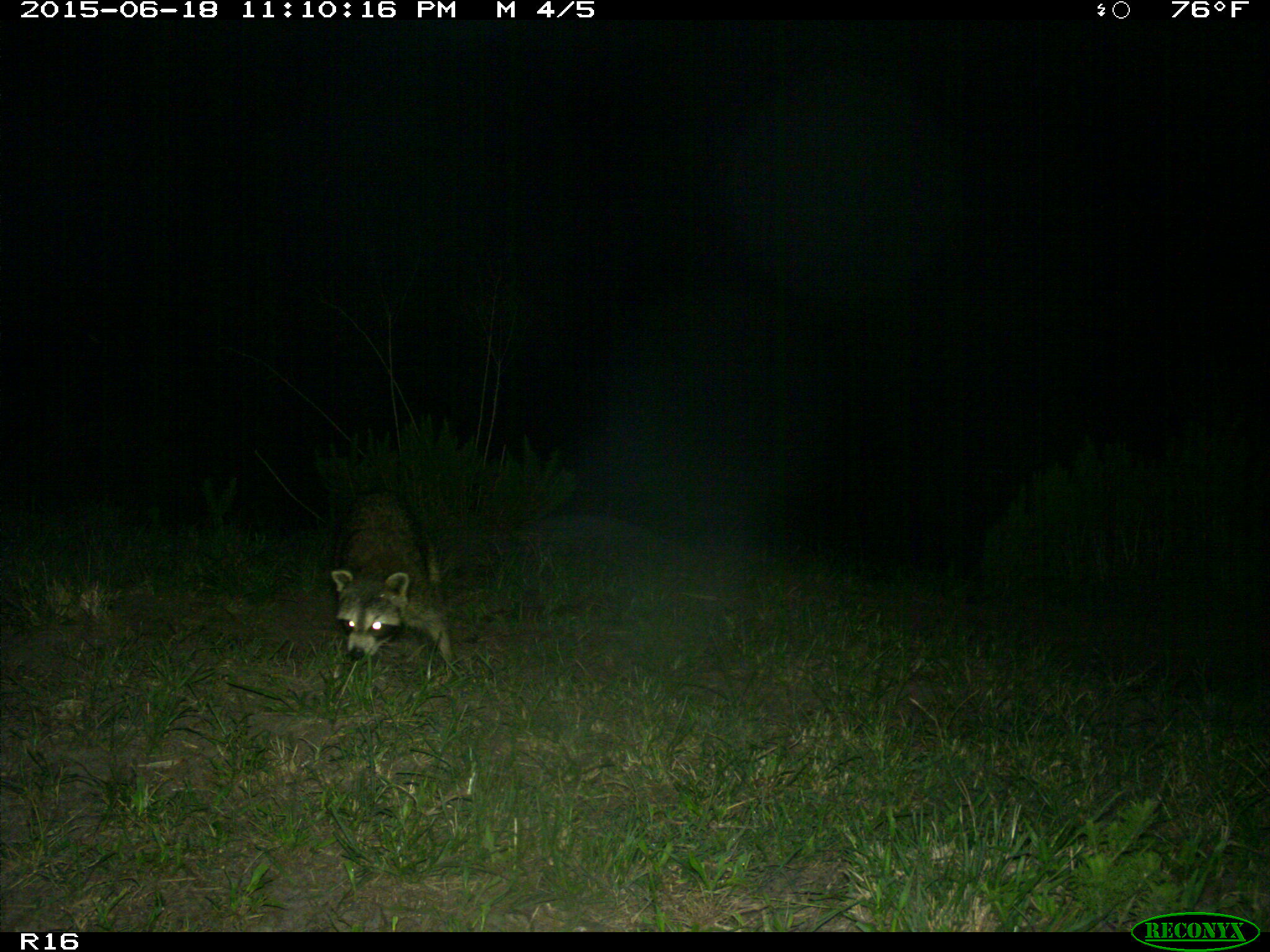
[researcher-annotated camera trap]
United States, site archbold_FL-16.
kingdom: Animalia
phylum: Chordata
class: Mammalia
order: Carnivora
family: Procyonidae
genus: Procyon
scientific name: Procyon lotor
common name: common raccoon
Procyon lotor (common raccoon).